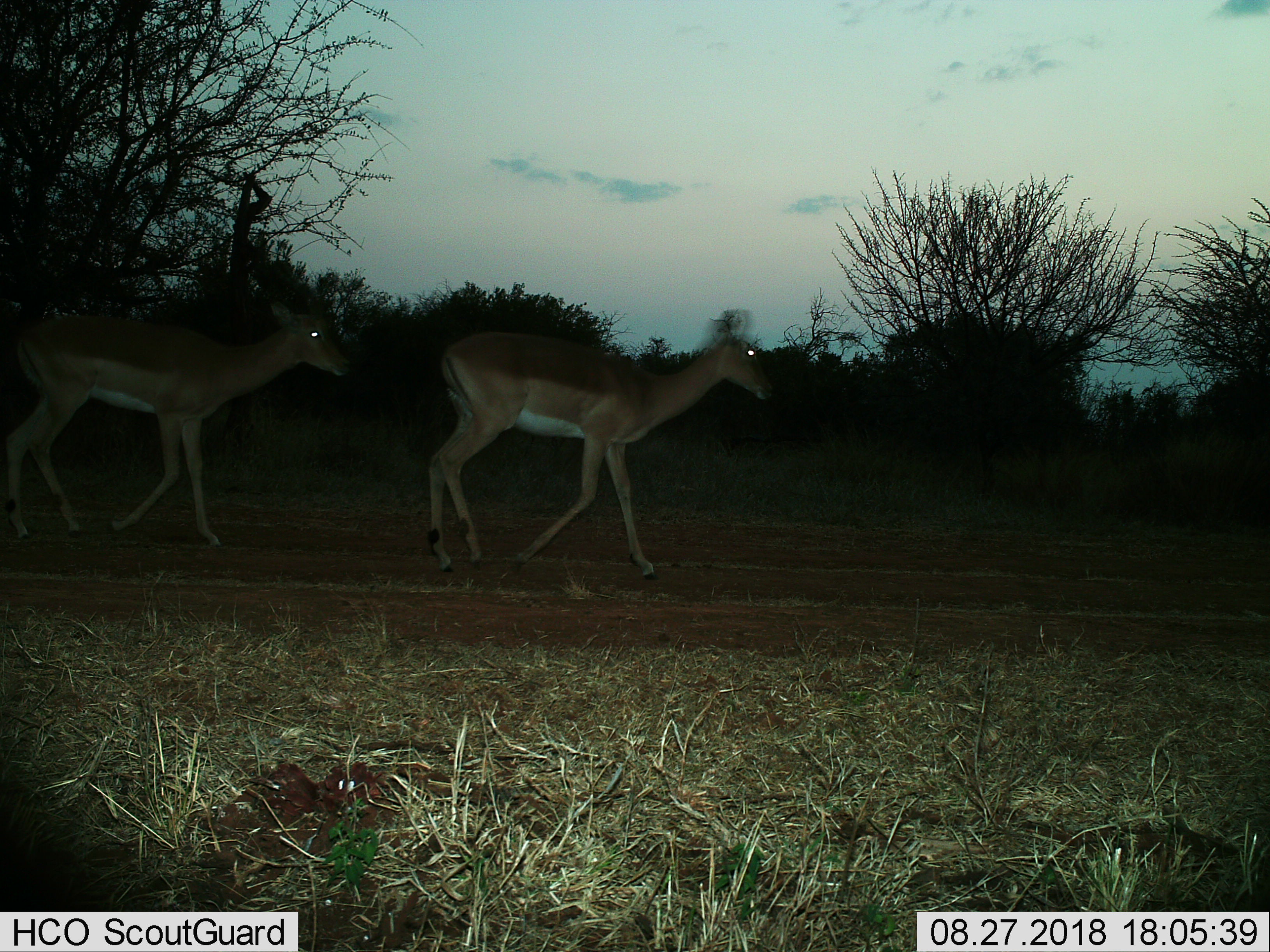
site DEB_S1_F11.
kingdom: Animalia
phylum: Chordata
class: Mammalia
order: Artiodactyla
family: Bovidae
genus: Aepyceros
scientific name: Aepyceros melampus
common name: impala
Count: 2.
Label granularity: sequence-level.